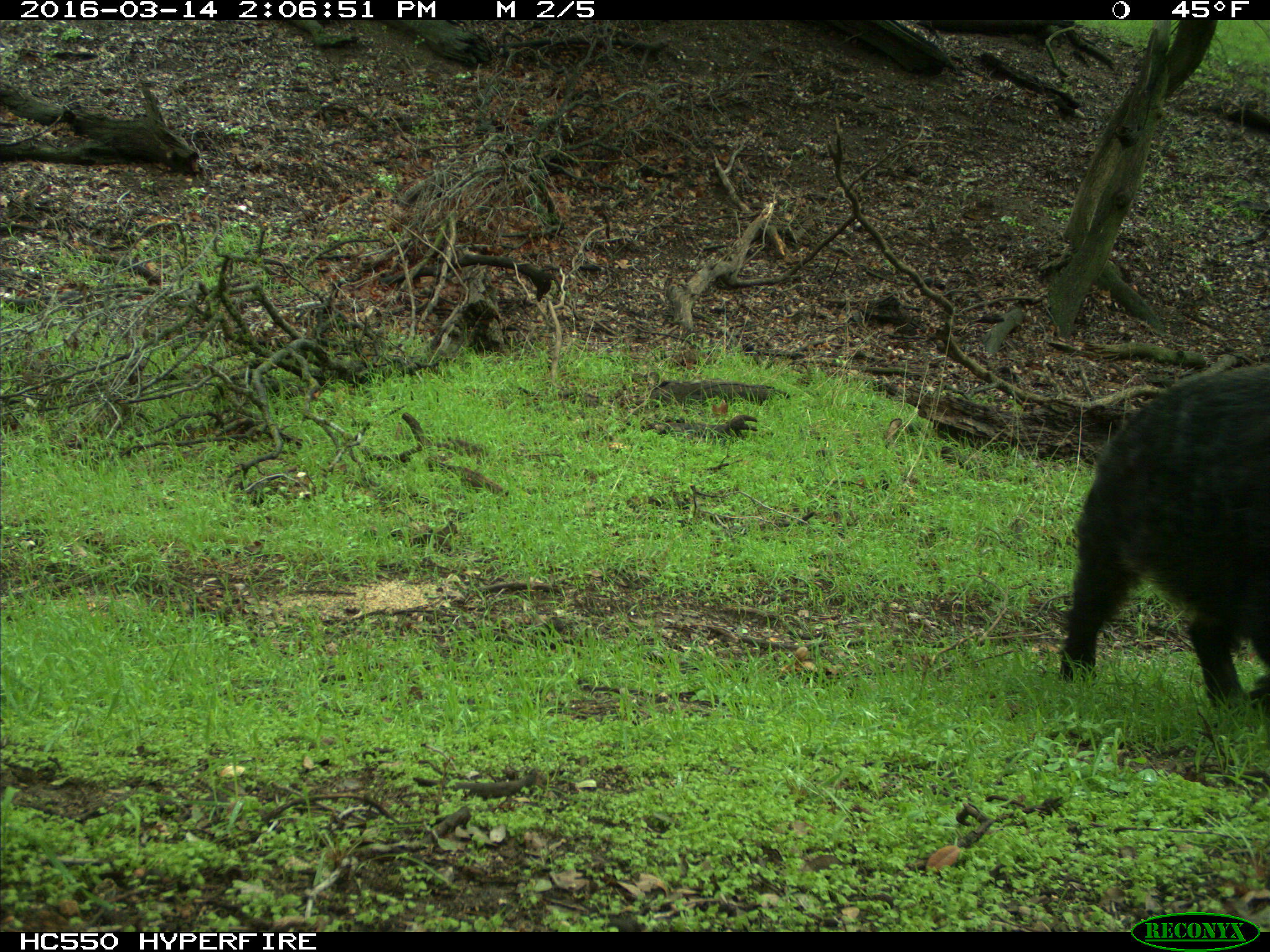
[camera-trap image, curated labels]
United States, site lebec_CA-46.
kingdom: Animalia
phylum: Chordata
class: Mammalia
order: Artiodactyla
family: Suidae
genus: Sus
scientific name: Sus scrofa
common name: wild boar